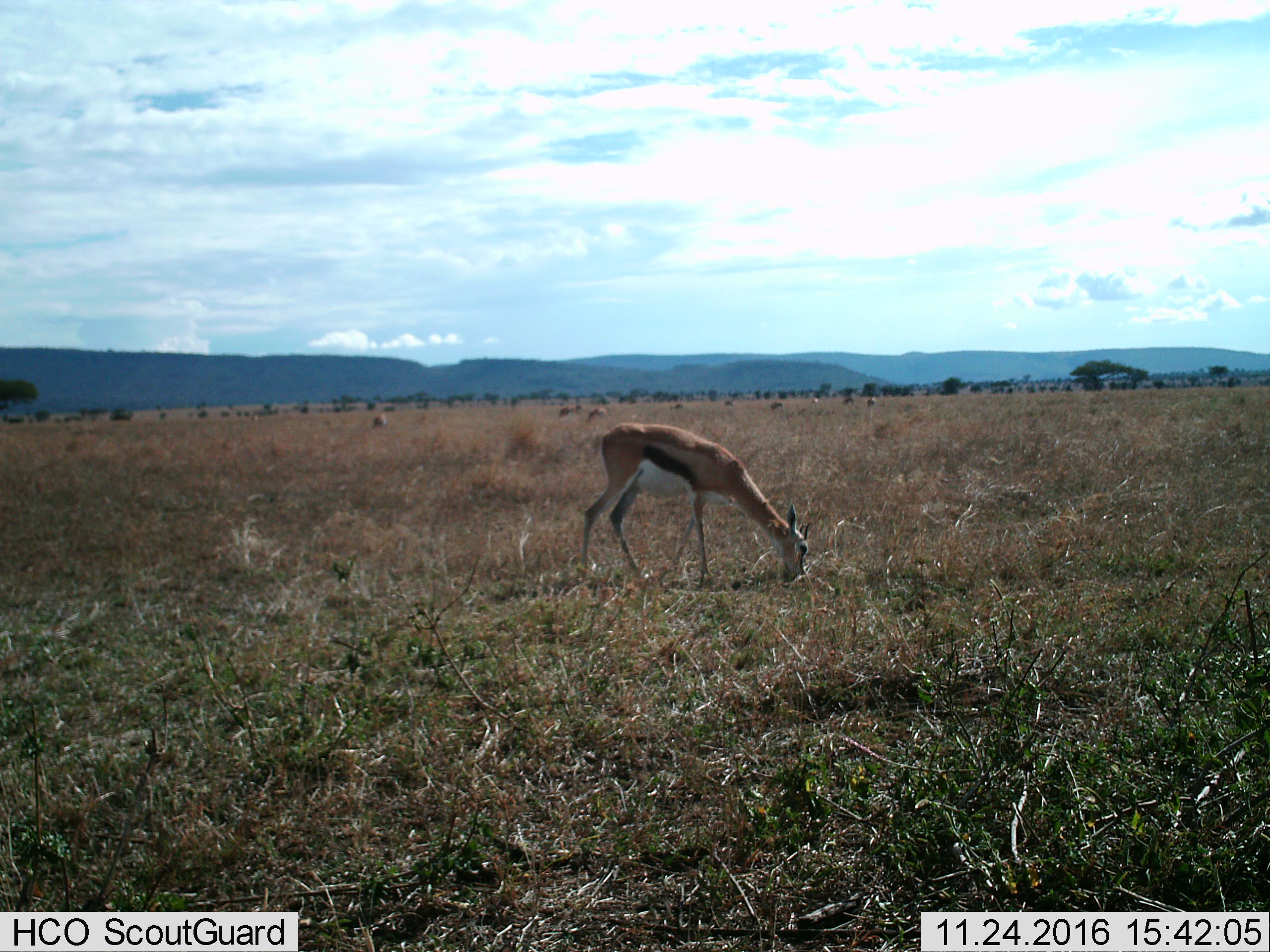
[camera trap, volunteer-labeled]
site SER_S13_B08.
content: unidentified animal